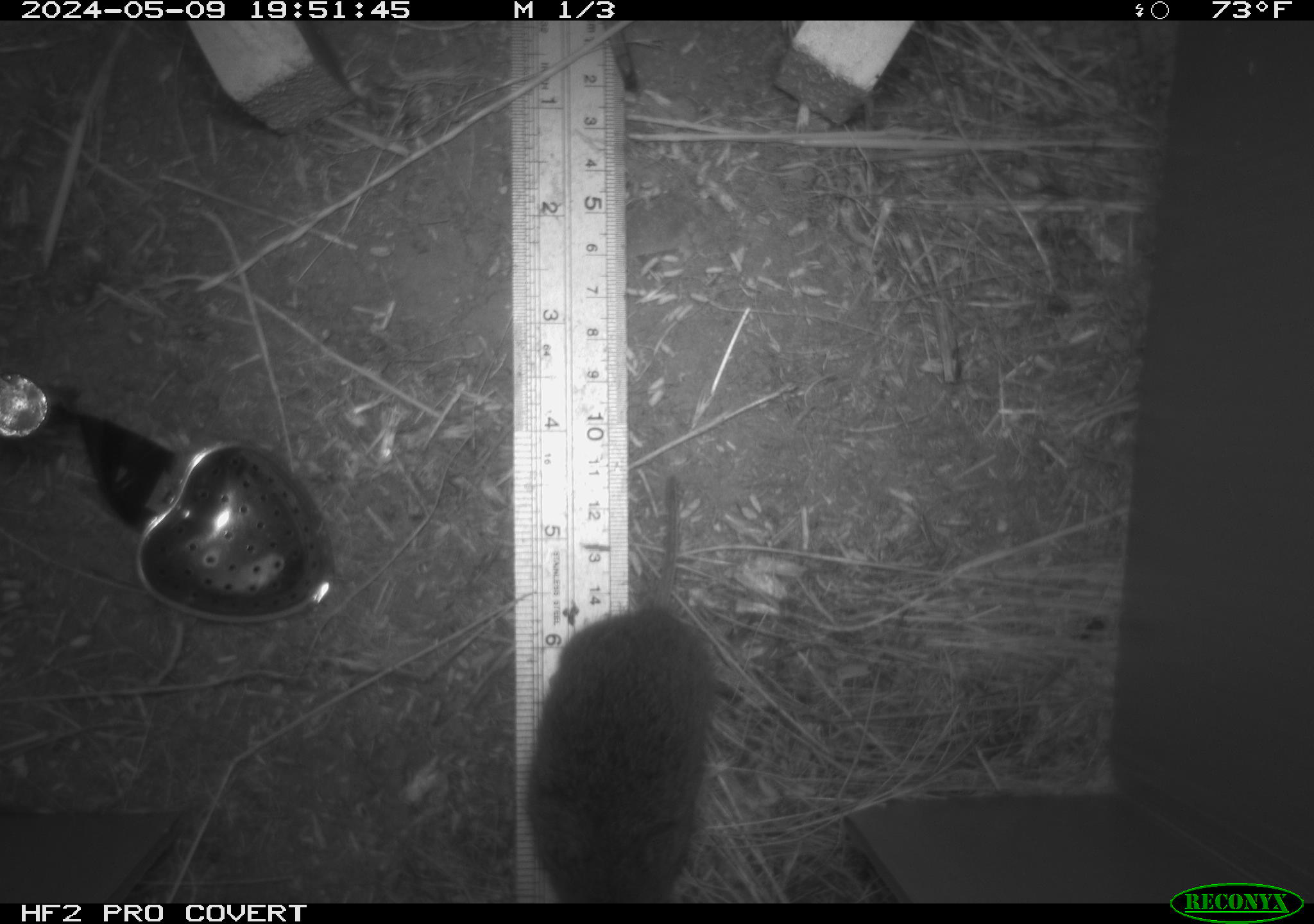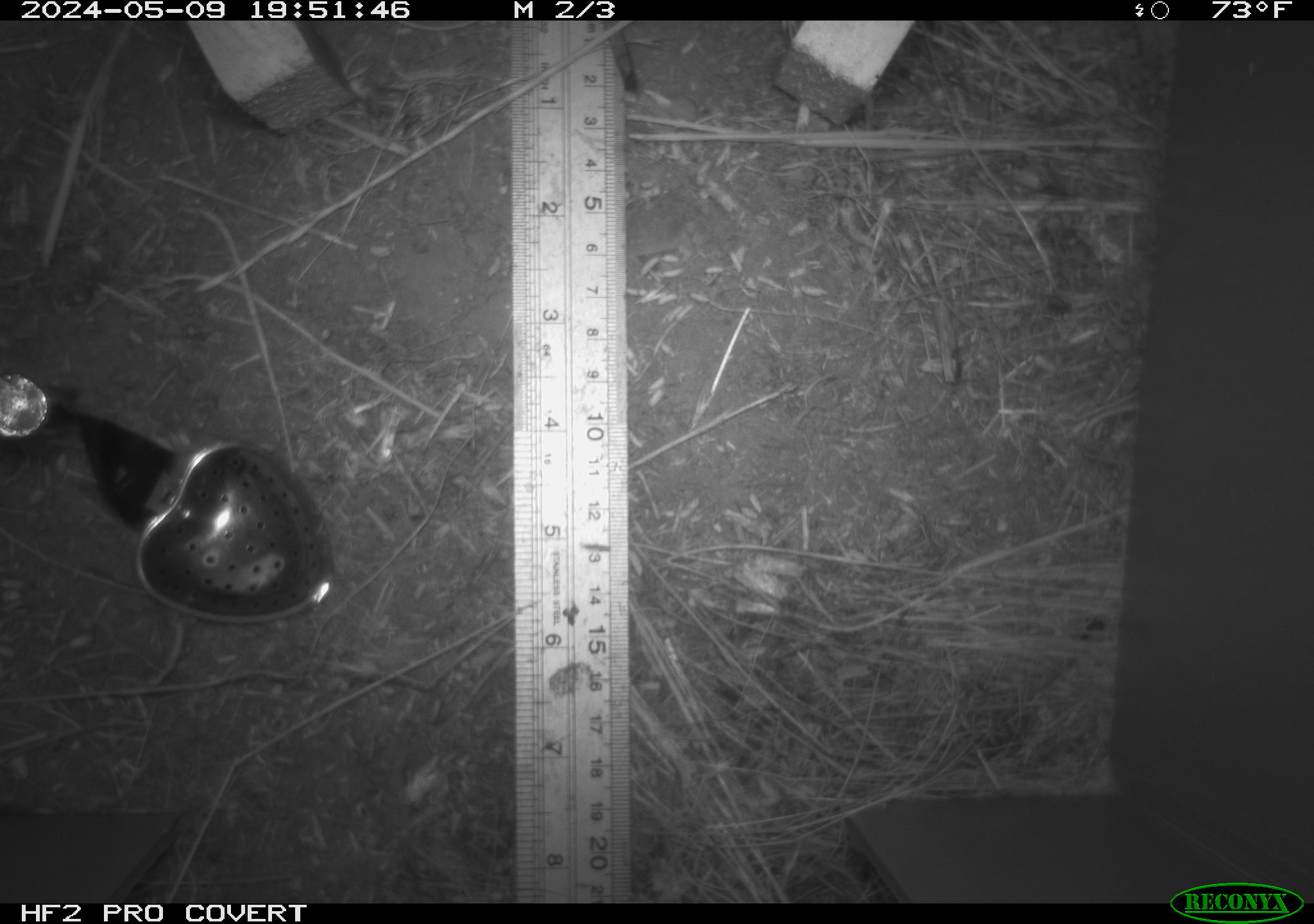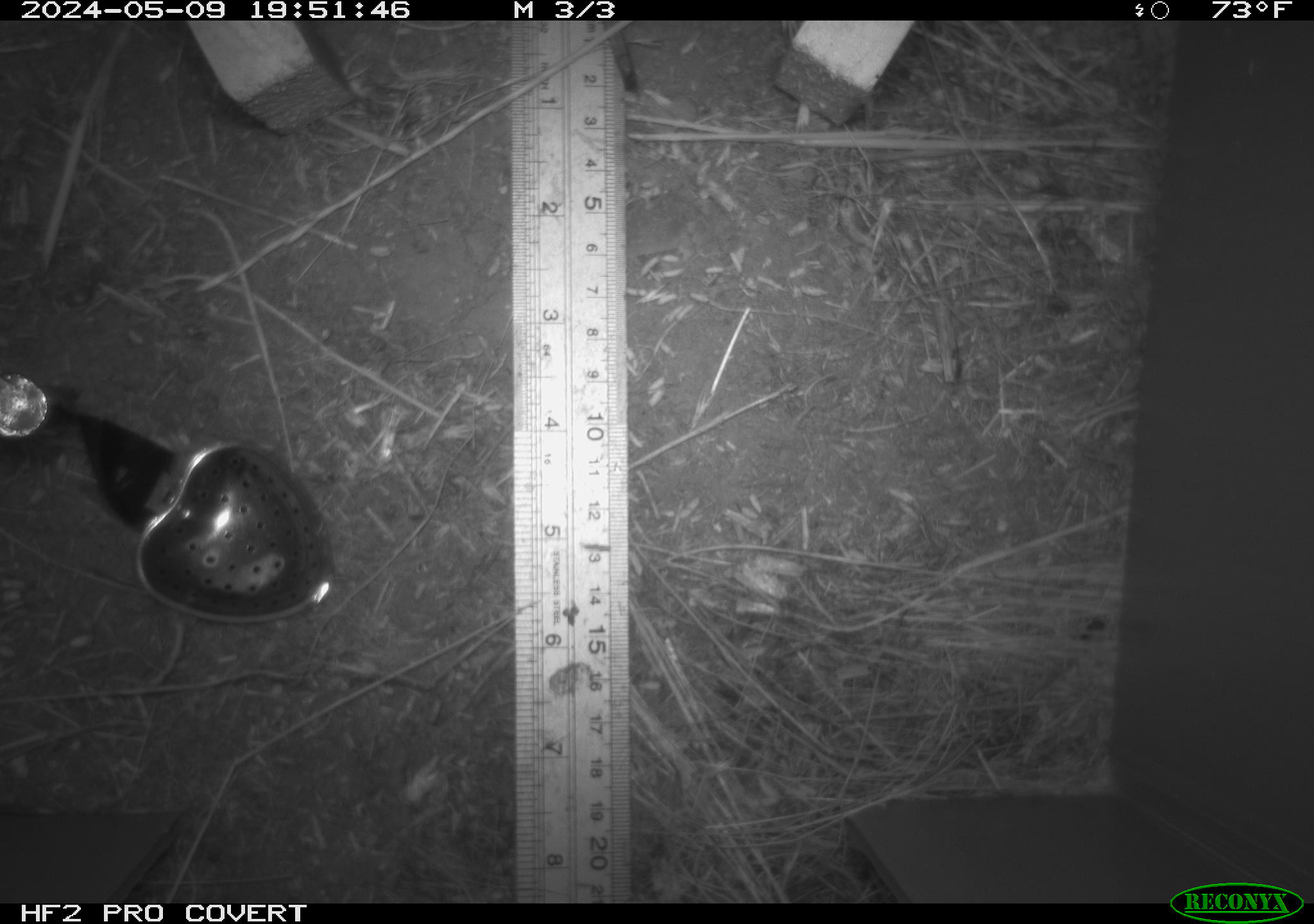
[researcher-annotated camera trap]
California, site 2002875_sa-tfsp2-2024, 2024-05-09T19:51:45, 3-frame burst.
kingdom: Animalia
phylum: Chordata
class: Mammalia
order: Rodentia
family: Cricetidae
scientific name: Arvicolinae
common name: voles, lemmings, and muskrats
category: arvicolinae subfamily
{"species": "arvicolinae subfamily (voles, lemmings, and muskrats) (Arvicolinae)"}